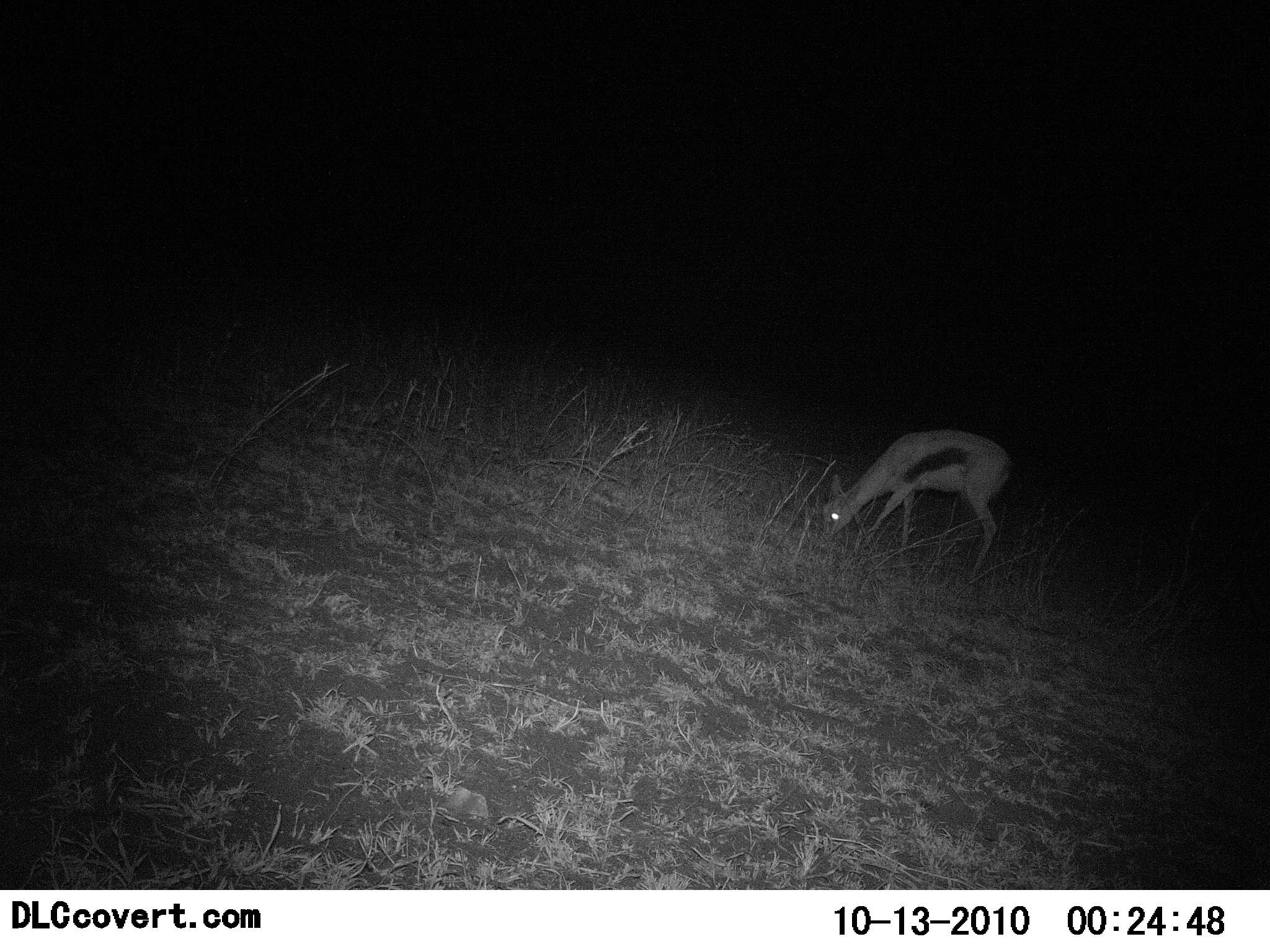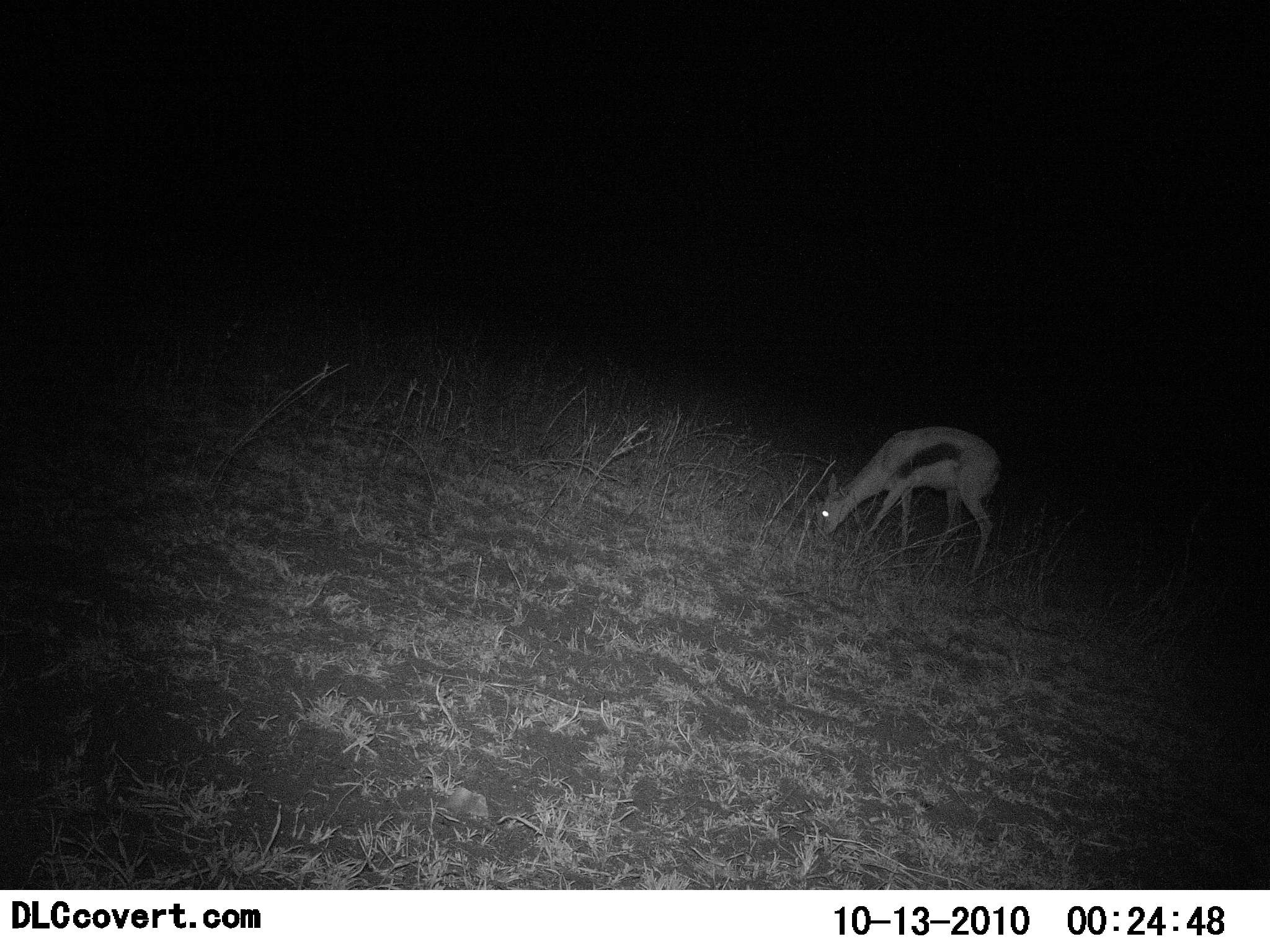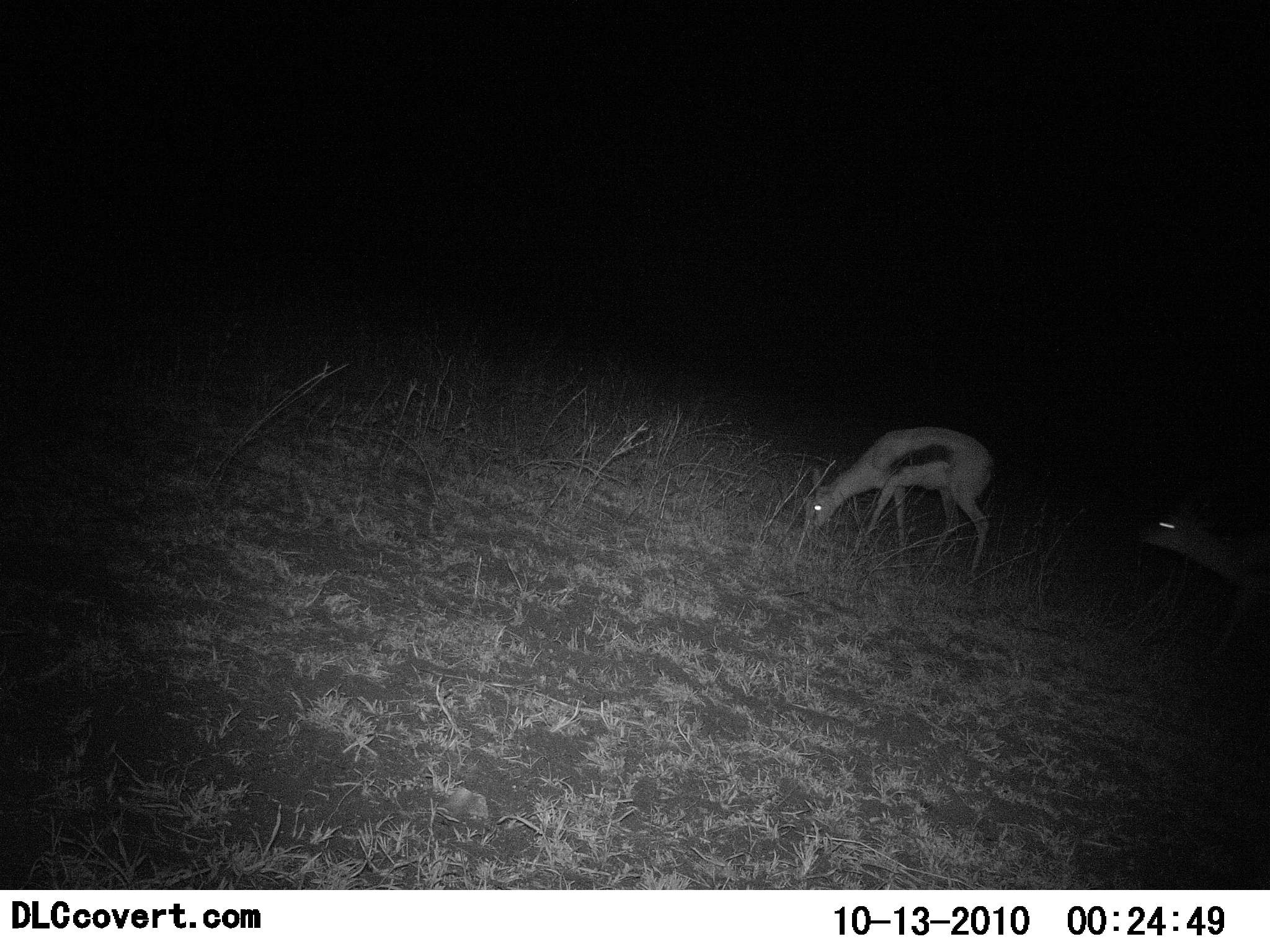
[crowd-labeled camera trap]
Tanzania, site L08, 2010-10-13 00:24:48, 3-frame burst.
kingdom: Animalia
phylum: Chordata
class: Mammalia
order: Artiodactyla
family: Bovidae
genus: Eudorcas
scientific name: Eudorcas thomsonii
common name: thomson's gazelle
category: gazellethomsons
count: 1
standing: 14%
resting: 0%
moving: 36%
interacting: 0%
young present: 0%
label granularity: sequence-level